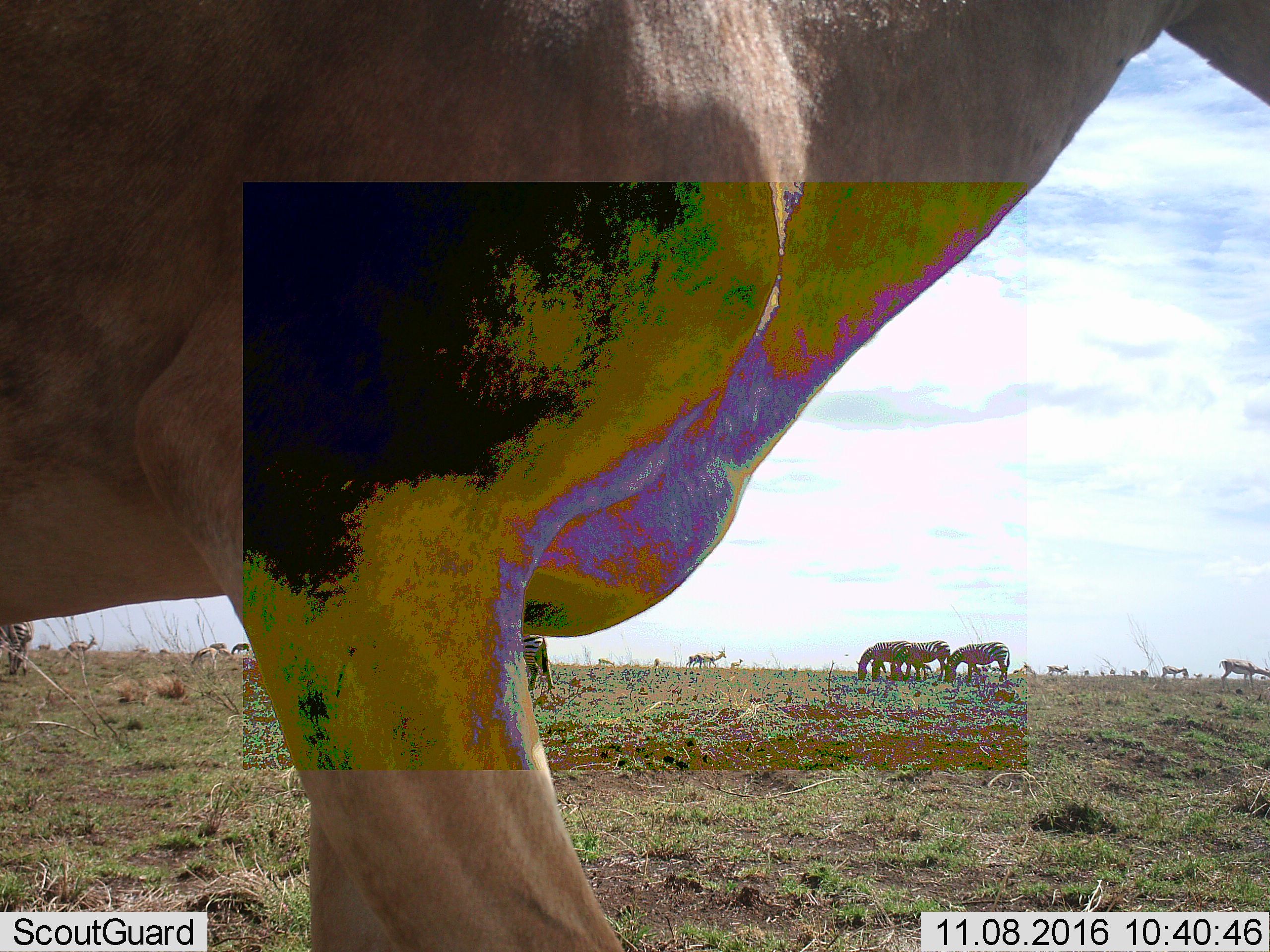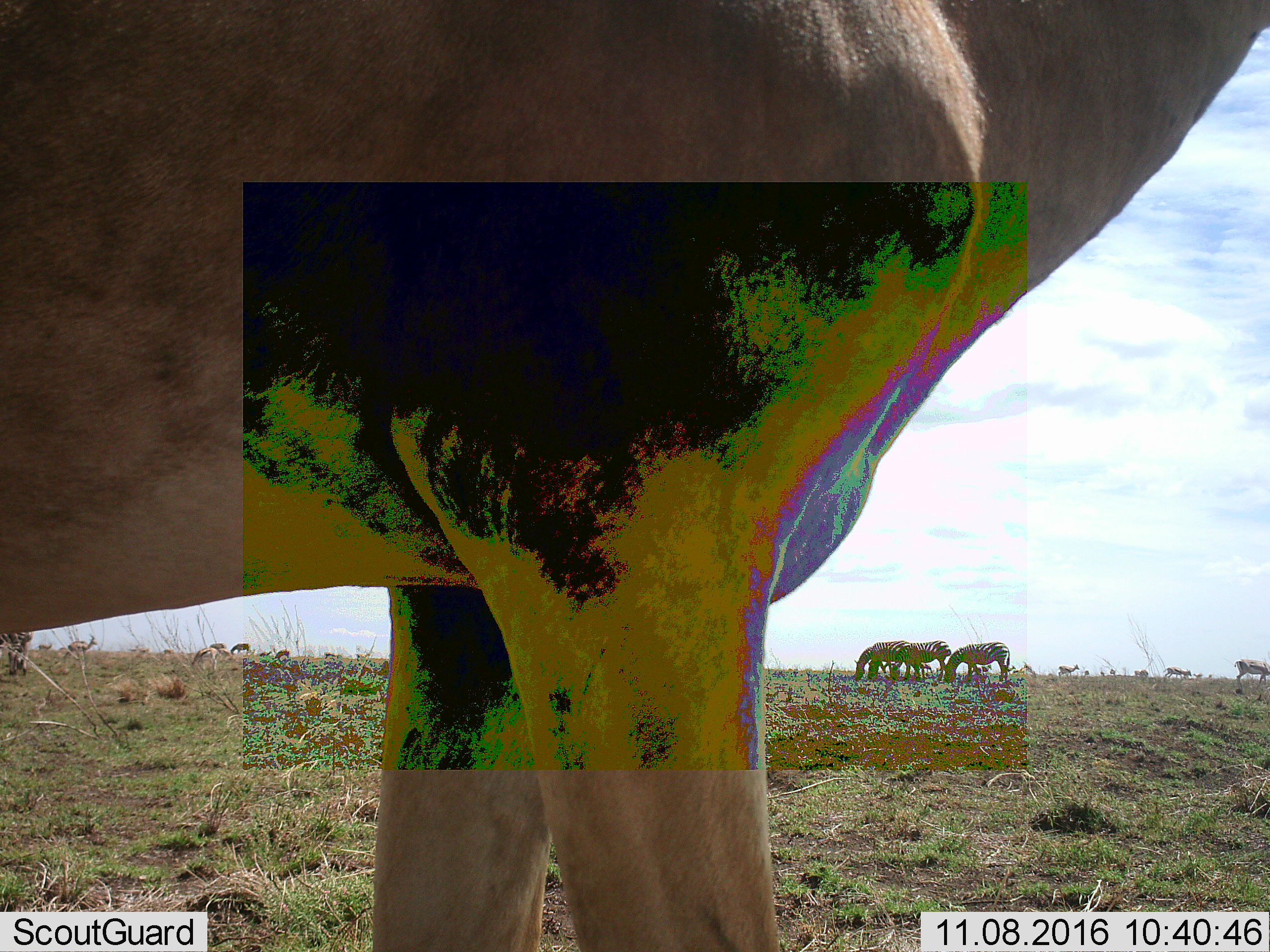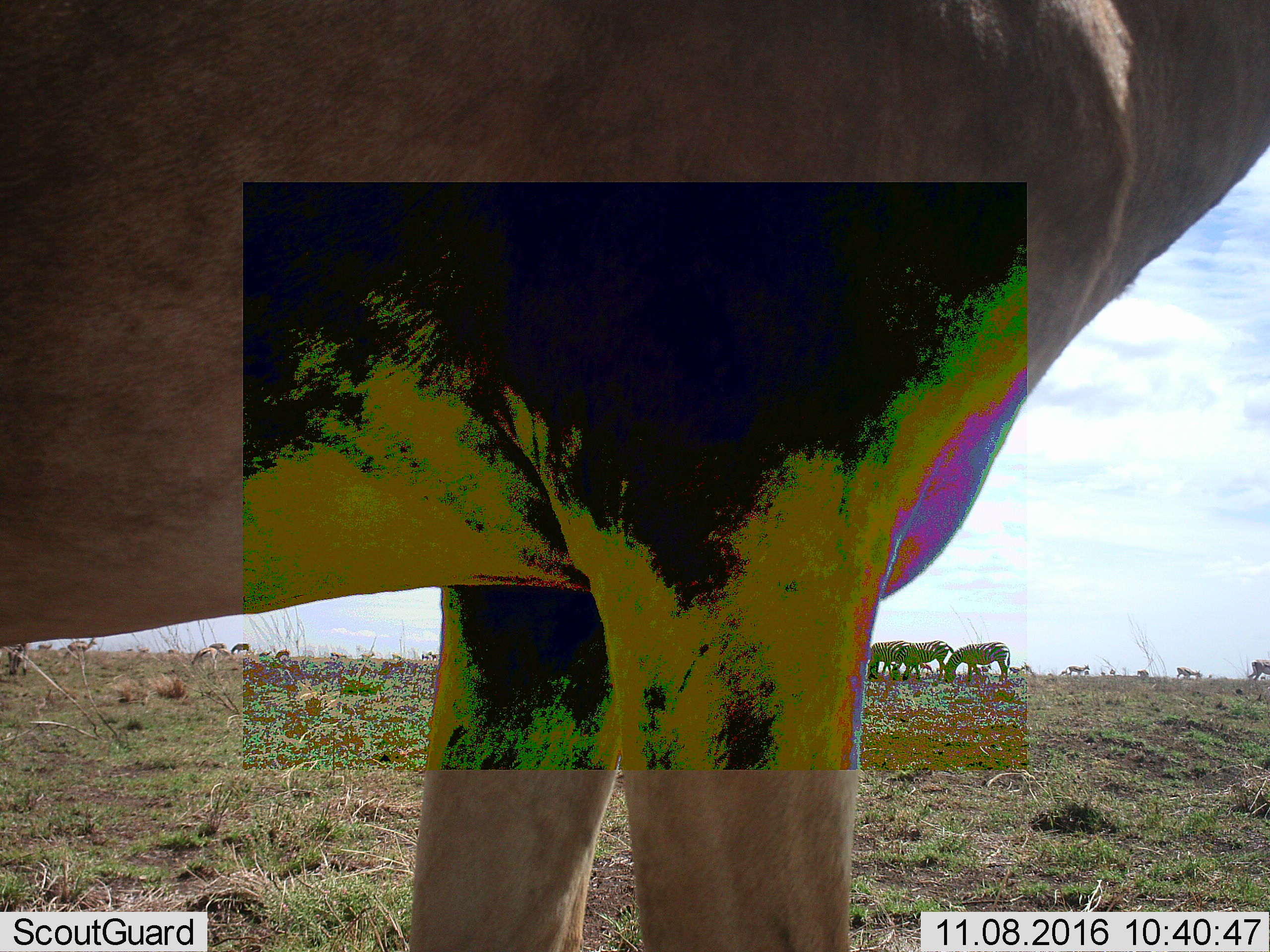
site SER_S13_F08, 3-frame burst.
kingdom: Animalia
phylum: Chordata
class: Mammalia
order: Artiodactyla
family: Bovidae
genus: Eudorcas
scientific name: Eudorcas thomsonii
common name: thomson's gazelle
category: gazellethomsons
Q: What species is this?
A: Gazellethomsons (thomson's gazelle) (Eudorcas thomsonii).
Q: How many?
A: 11-50.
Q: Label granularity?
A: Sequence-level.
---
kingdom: Animalia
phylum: Chordata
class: Mammalia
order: Perissodactyla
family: Equidae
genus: Equus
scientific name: Equus quagga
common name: plains zebra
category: zebraplains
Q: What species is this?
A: Zebraplains (plains zebra) (Equus quagga).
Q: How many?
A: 5.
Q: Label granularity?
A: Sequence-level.